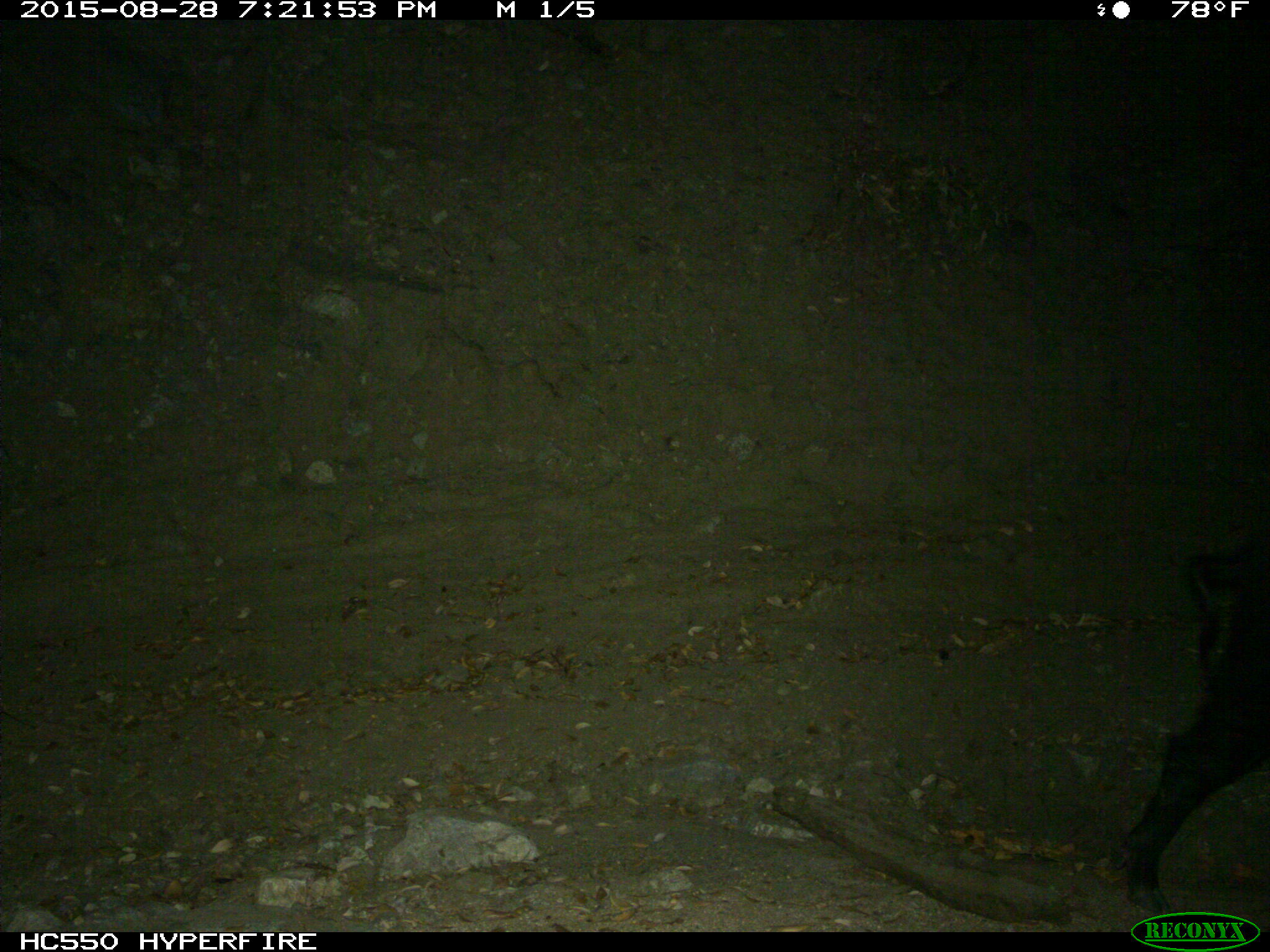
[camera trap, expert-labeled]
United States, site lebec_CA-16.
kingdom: Animalia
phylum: Chordata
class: Mammalia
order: Artiodactyla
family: Suidae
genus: Sus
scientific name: Sus scrofa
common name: wild boar